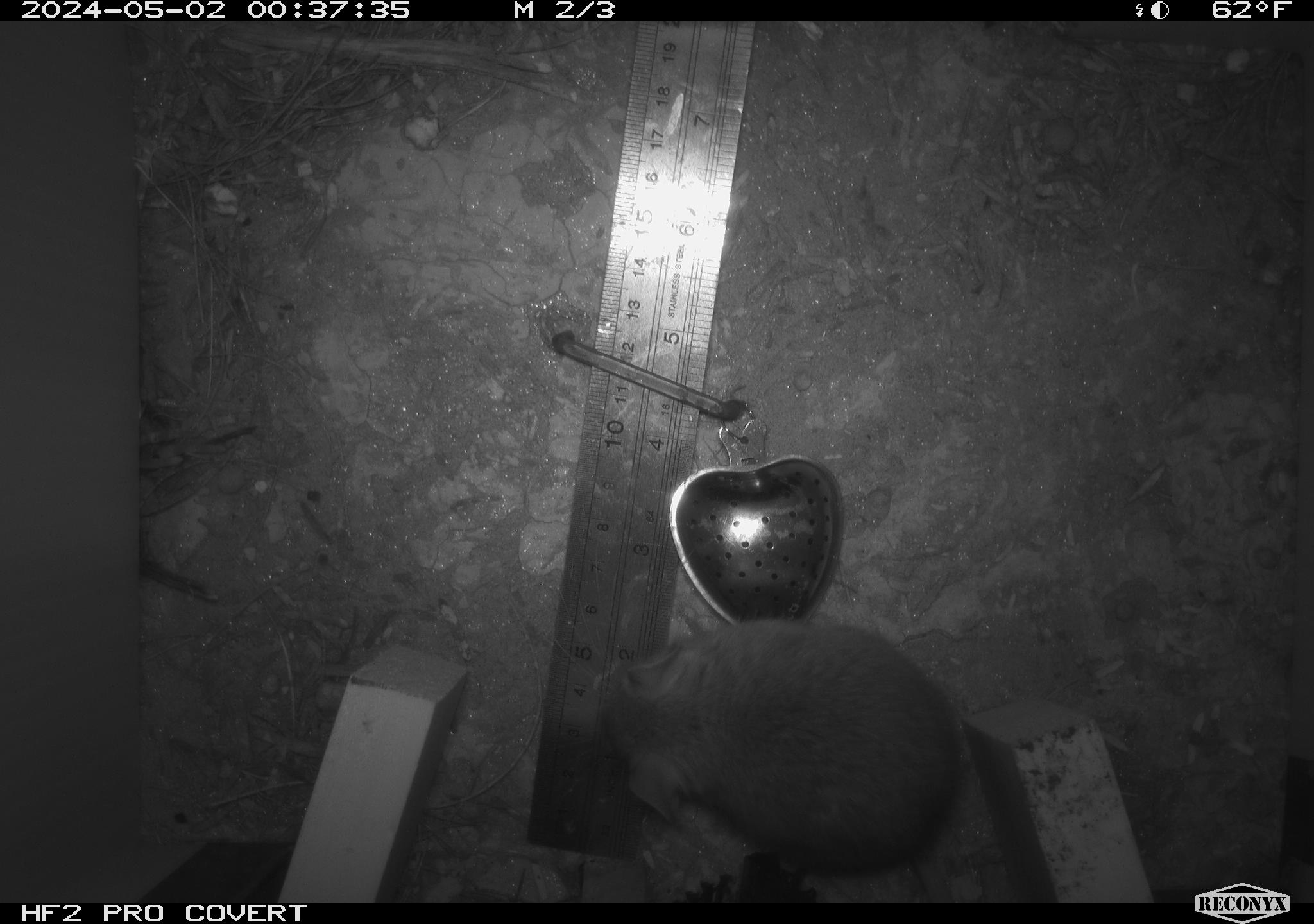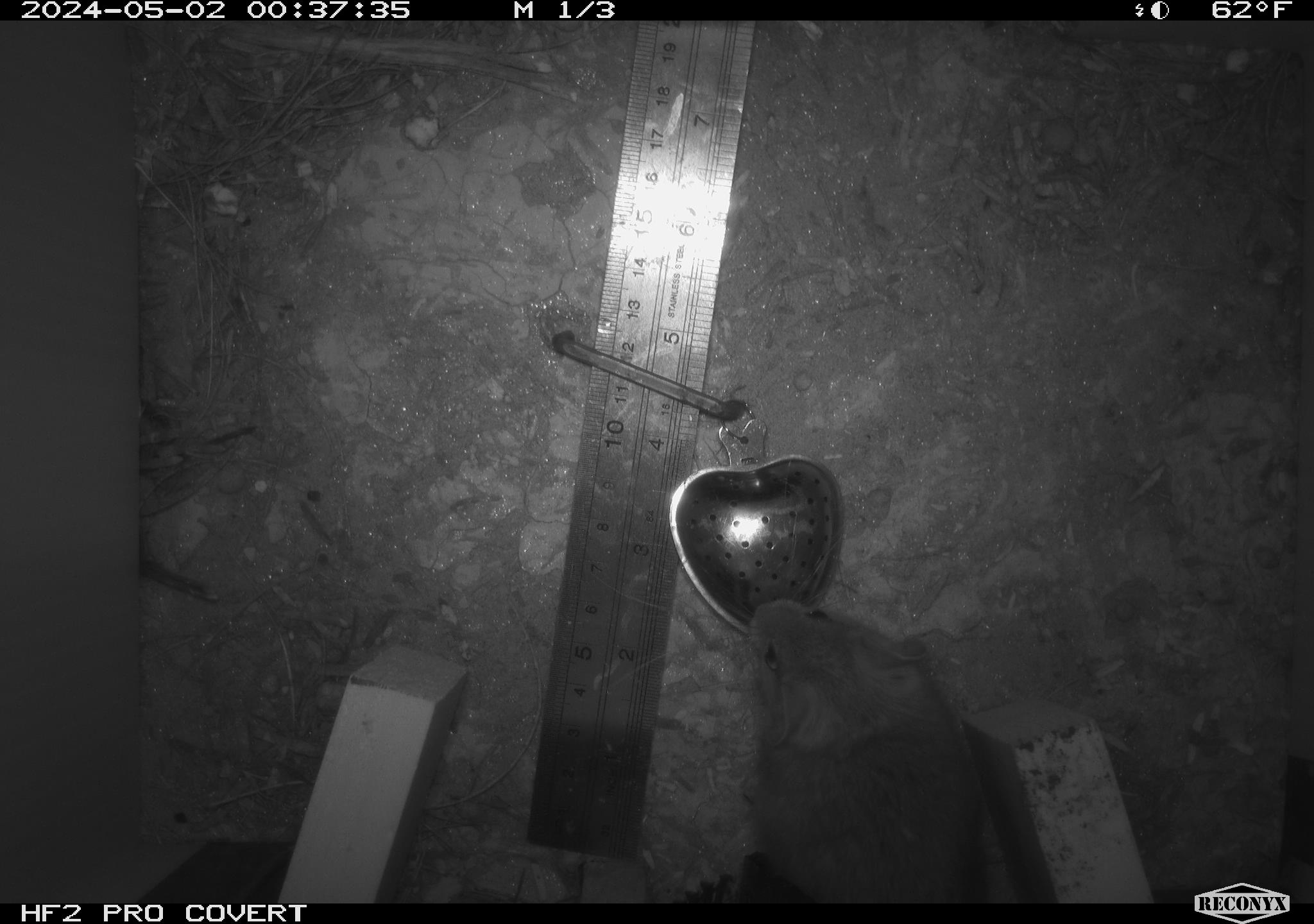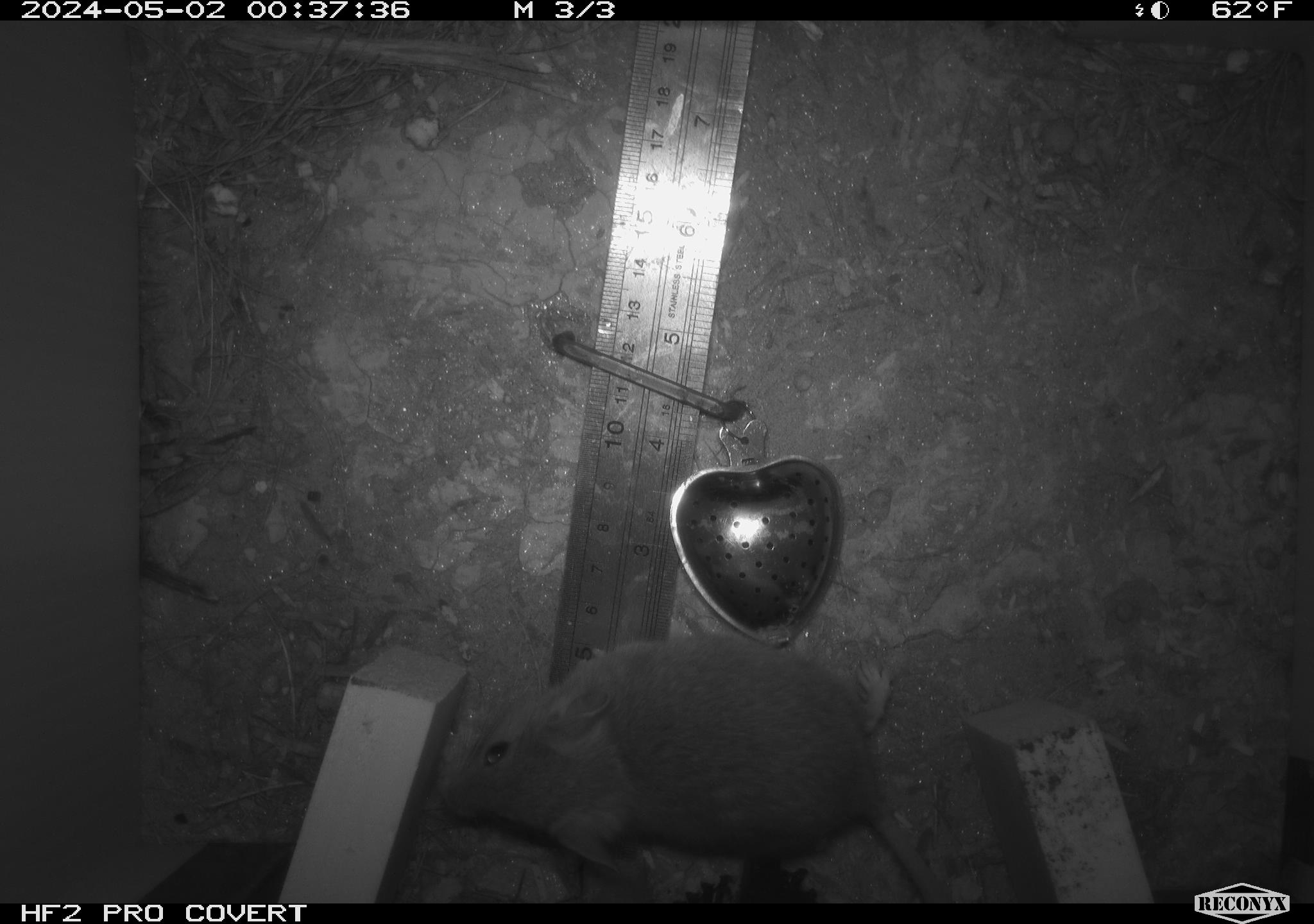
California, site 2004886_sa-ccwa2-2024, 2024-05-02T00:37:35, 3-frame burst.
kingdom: Animalia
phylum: Chordata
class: Mammalia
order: Rodentia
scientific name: Rodentia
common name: woodrat or rat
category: woodrat or rat species